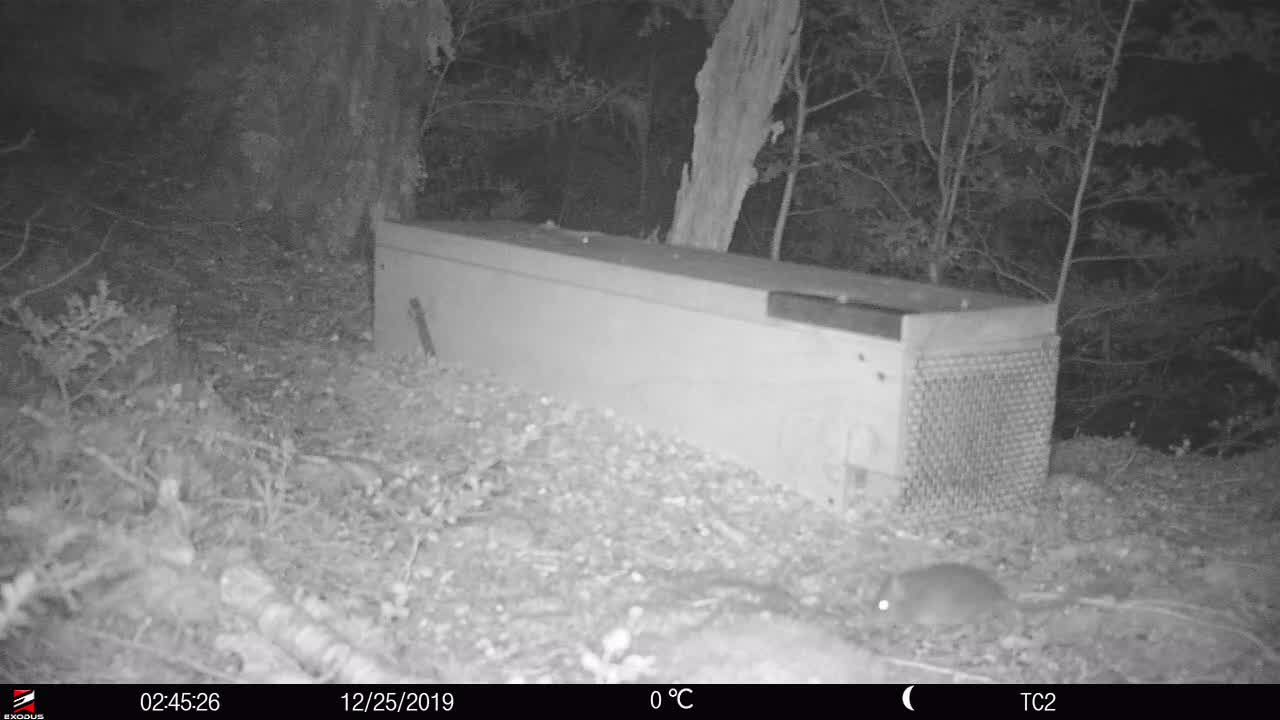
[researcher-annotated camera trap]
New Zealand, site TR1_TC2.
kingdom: Animalia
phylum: Chordata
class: Mammalia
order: Rodentia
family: Muridae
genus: Rattus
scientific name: Rattus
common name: rat